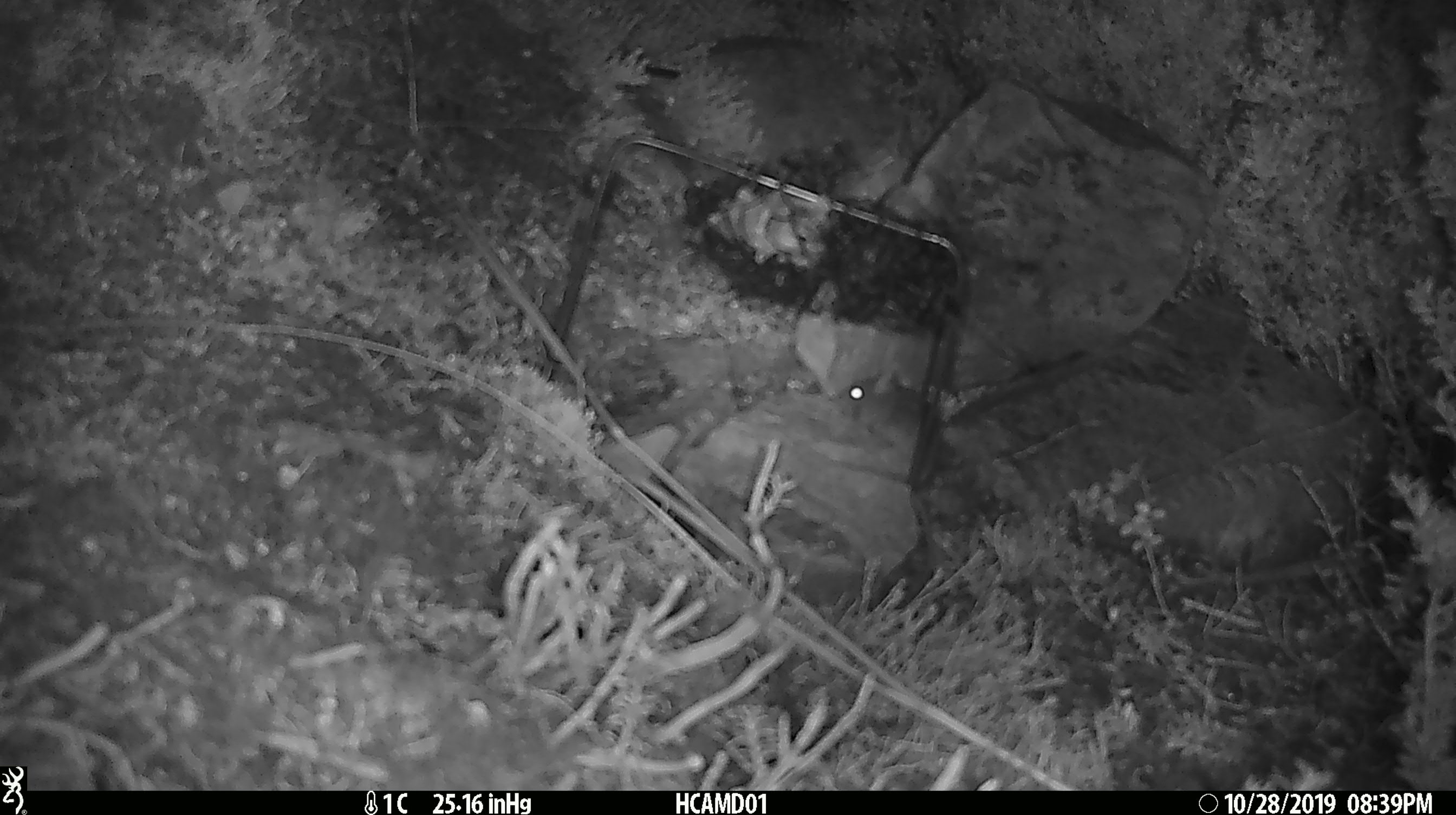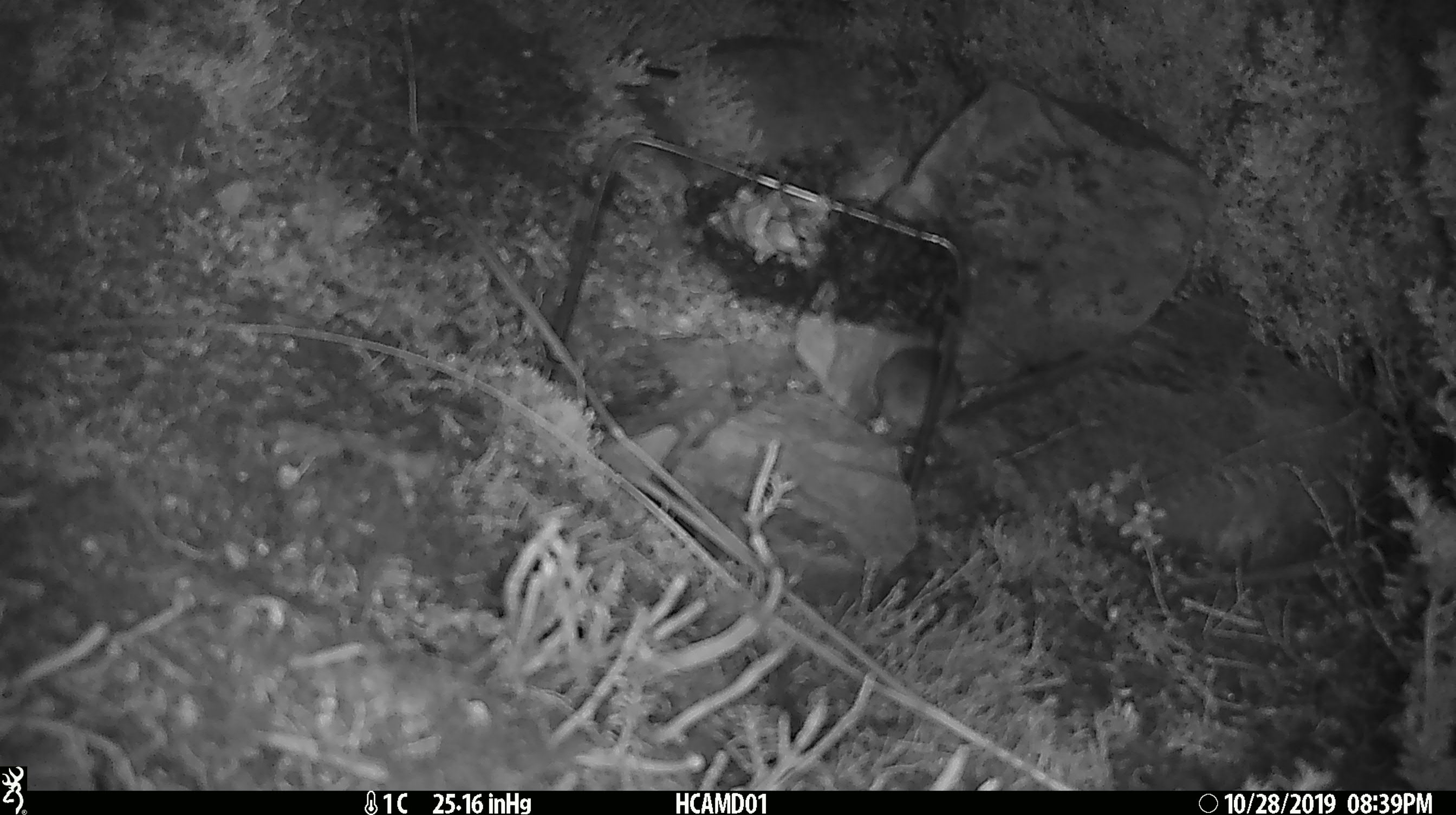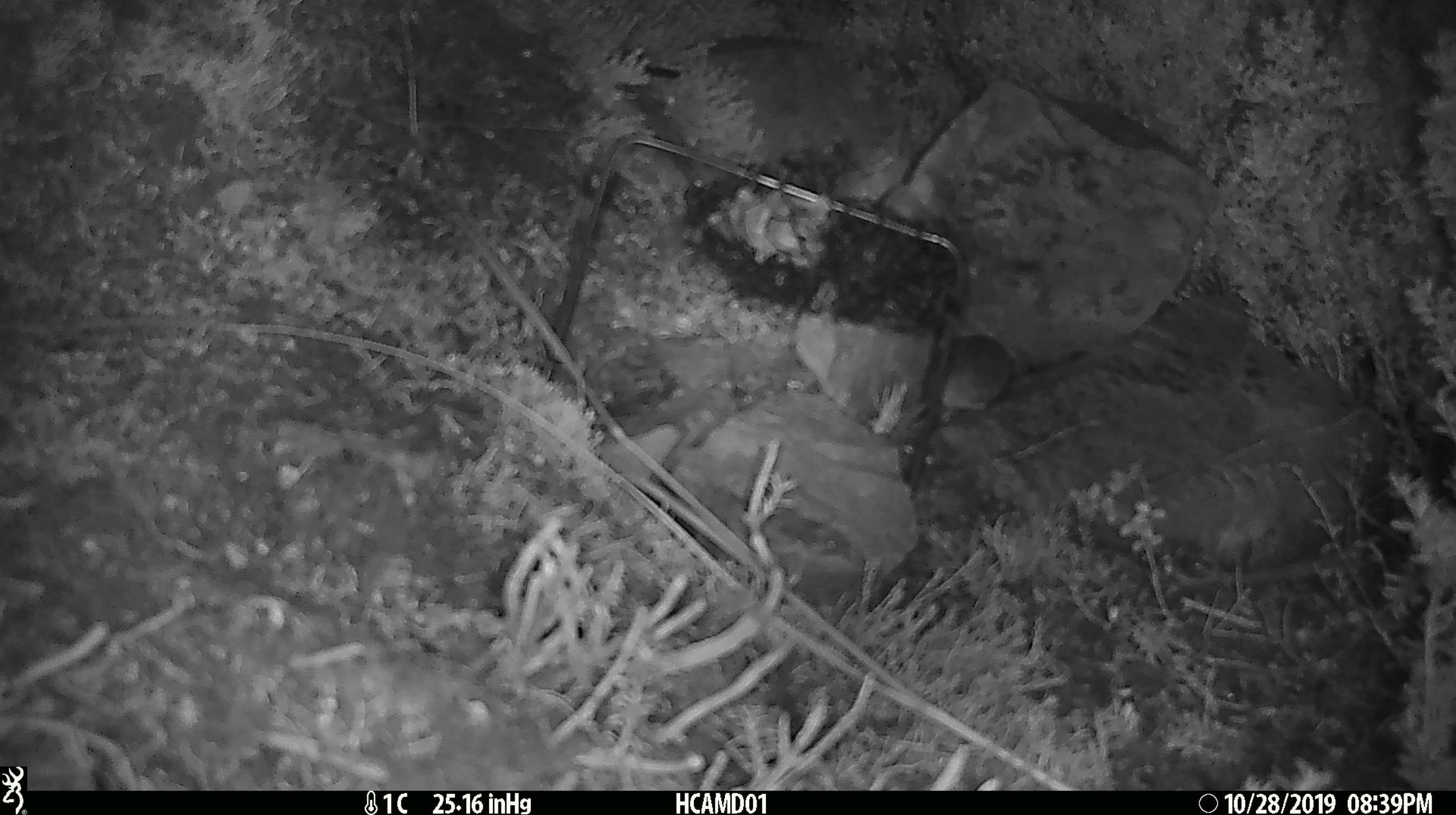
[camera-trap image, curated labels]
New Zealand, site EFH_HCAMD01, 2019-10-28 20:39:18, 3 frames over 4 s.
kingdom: Animalia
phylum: Chordata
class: Mammalia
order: Rodentia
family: Muridae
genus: Mus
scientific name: Mus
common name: mouse